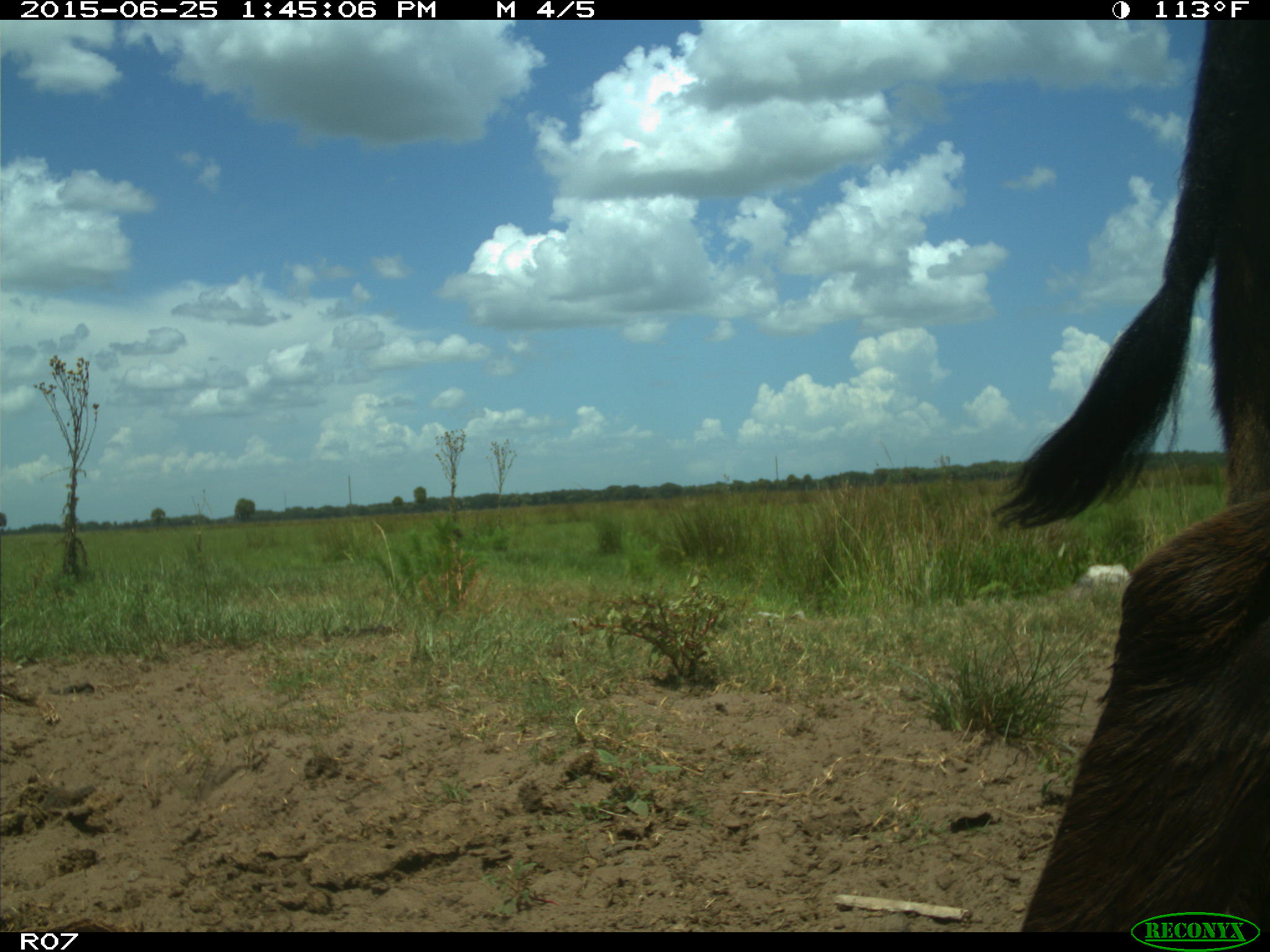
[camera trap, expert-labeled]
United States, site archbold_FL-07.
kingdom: Animalia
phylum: Chordata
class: Mammalia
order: Artiodactyla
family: Bovidae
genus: Bos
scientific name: Bos taurus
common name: domestic cow